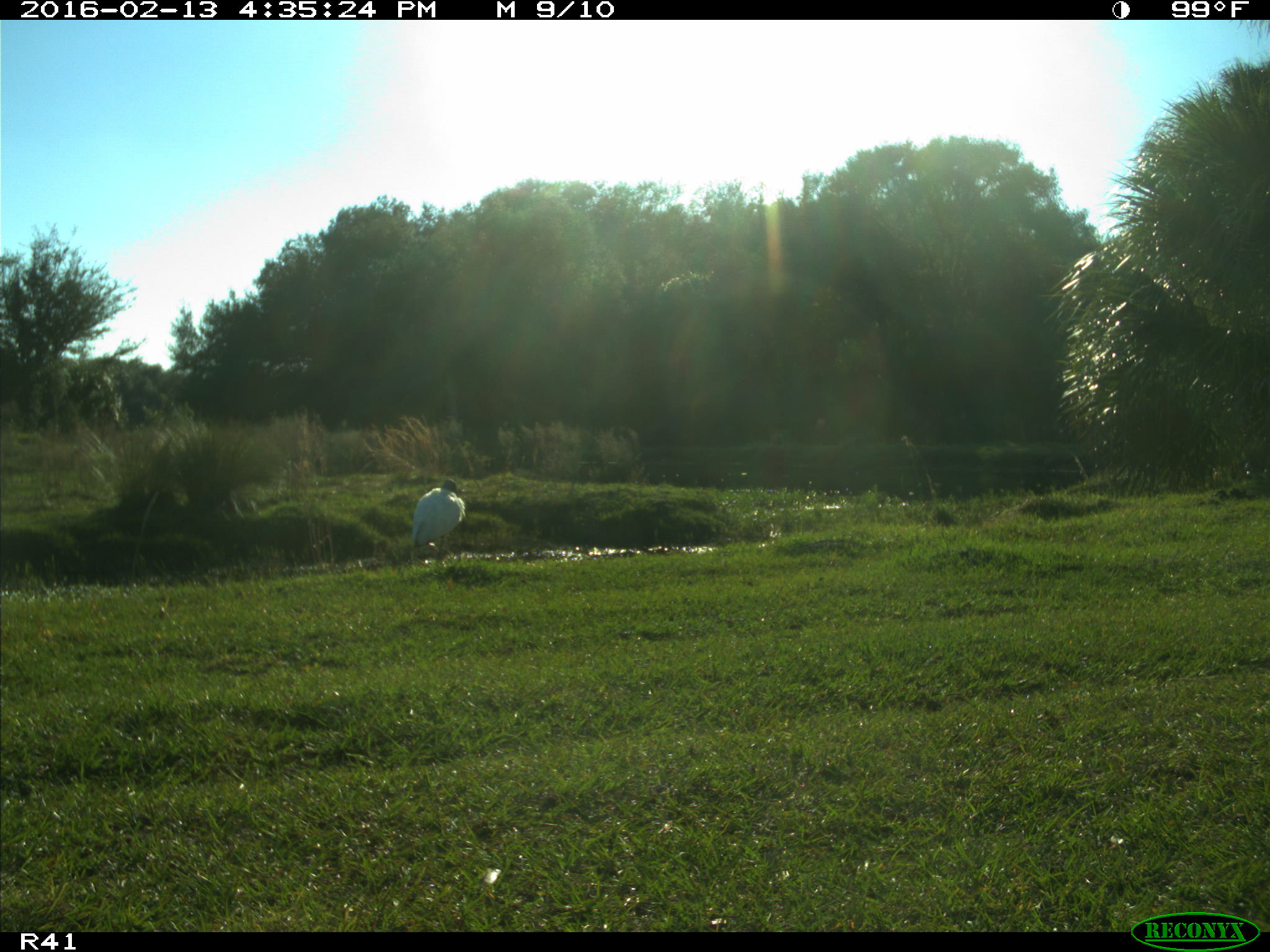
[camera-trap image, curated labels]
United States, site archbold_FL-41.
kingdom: Animalia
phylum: Chordata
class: Aves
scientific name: Aves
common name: birds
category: unidentified bird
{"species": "unidentified bird (birds) (Aves)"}